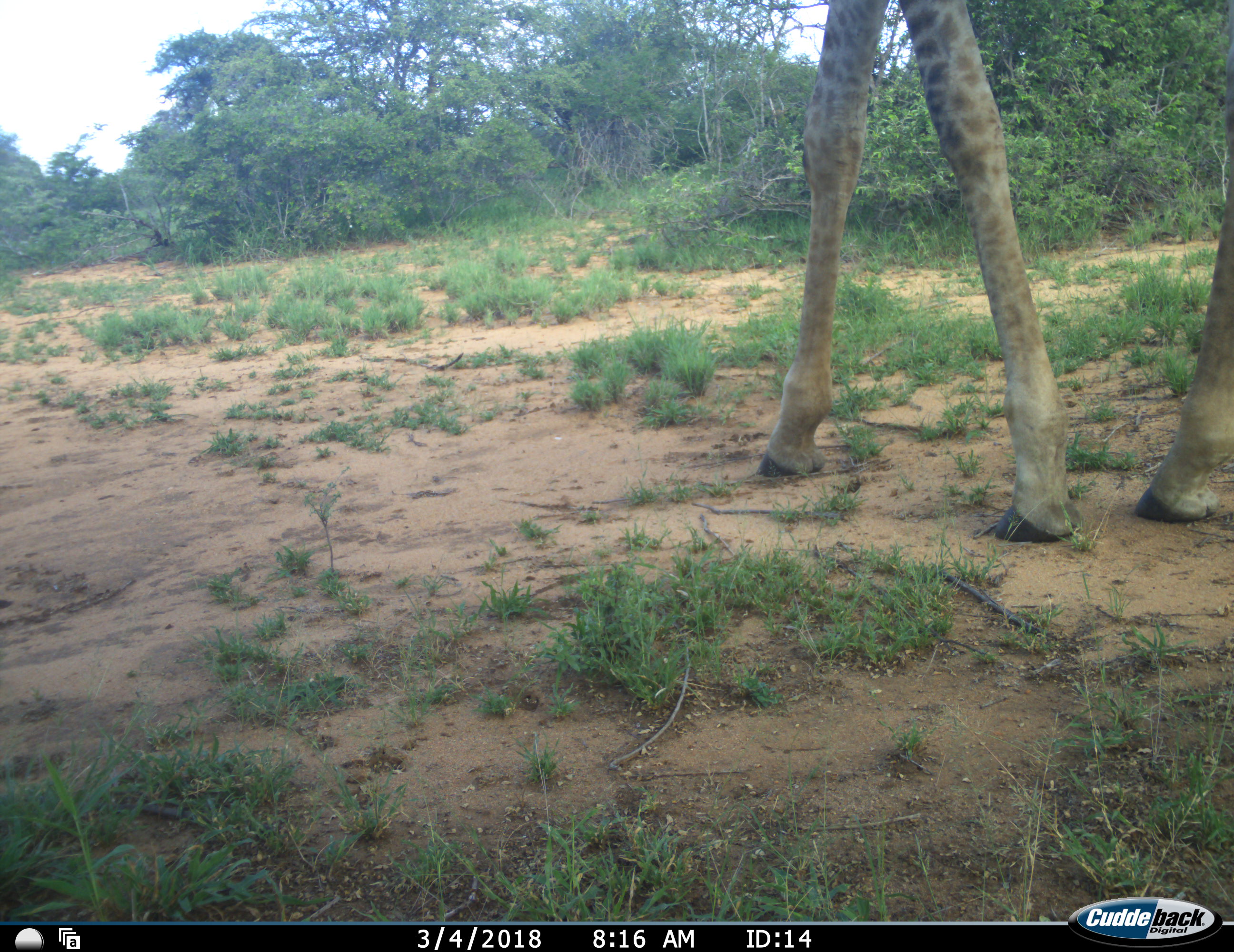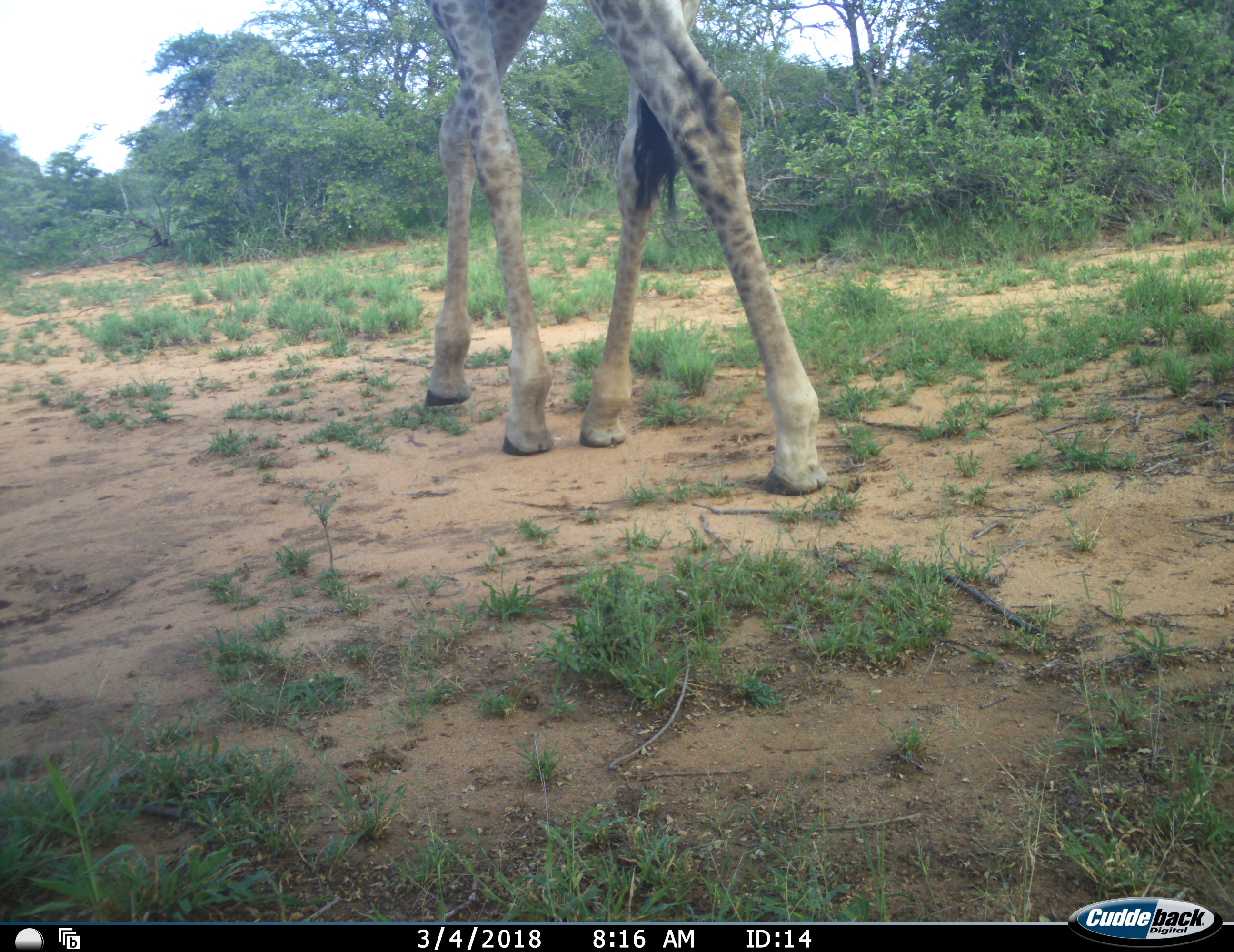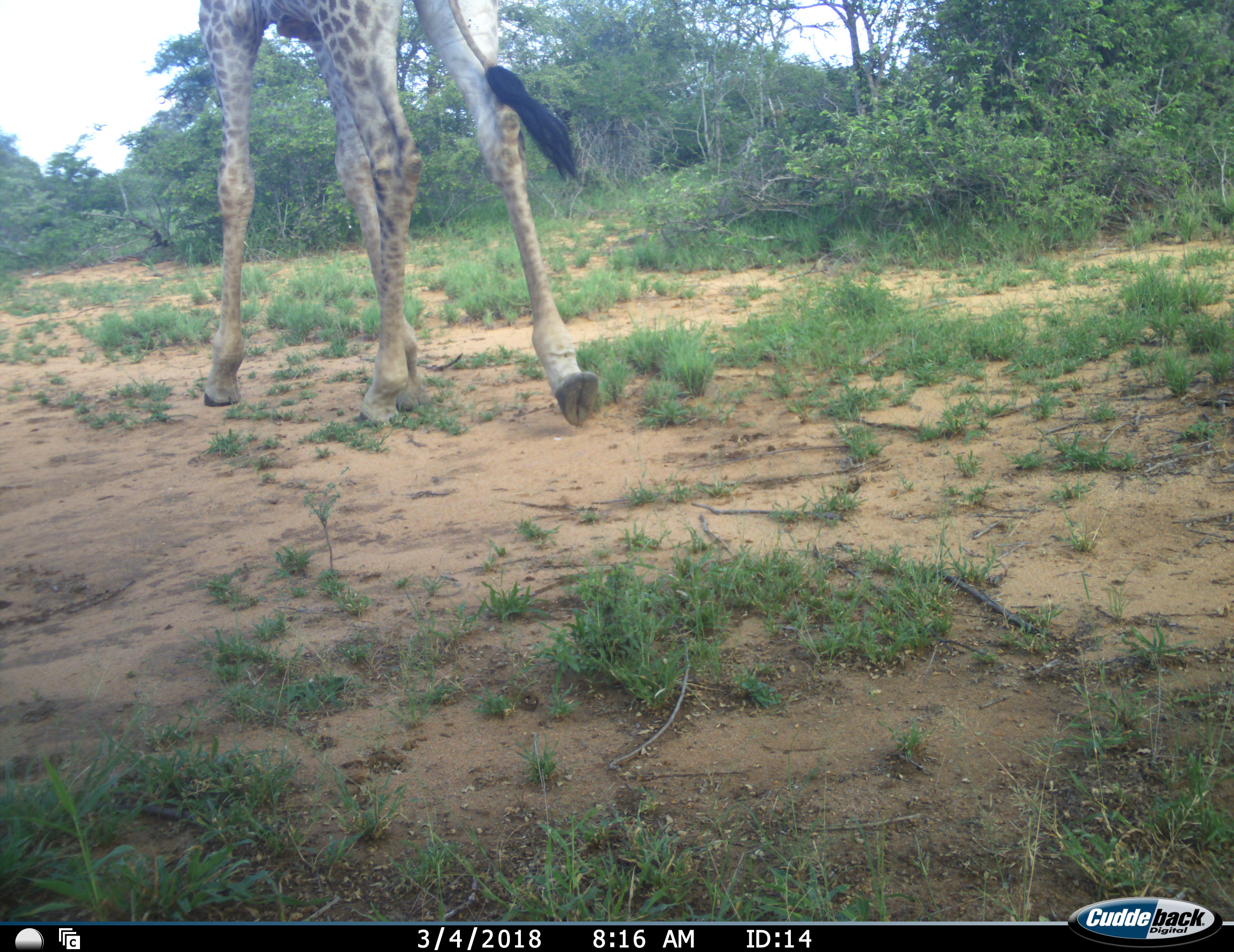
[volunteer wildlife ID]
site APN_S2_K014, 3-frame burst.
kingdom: Animalia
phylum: Chordata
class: Mammalia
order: Artiodactyla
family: Giraffidae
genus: Giraffa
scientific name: Giraffa camelopardalis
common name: giraffe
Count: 1.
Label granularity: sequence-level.